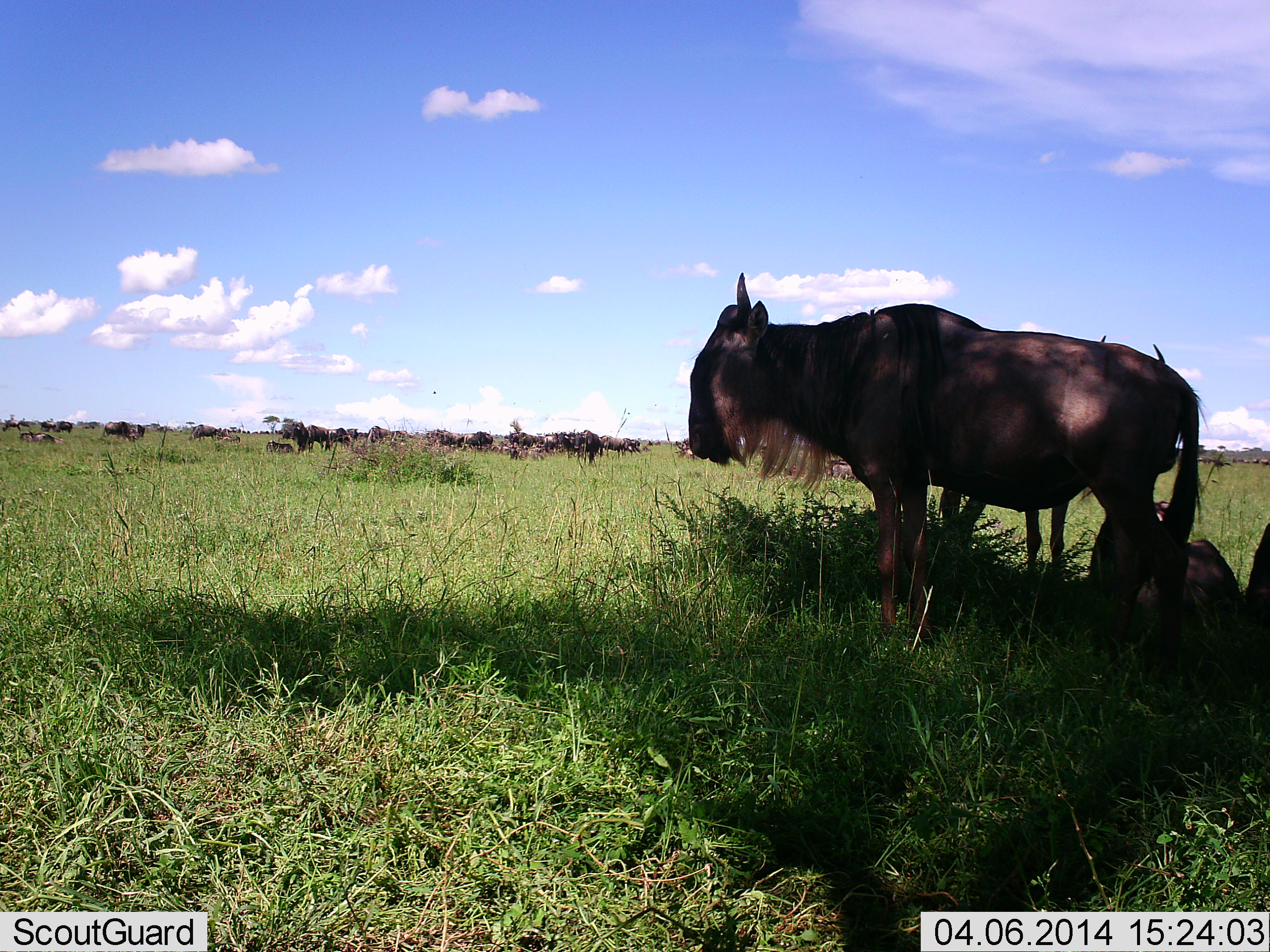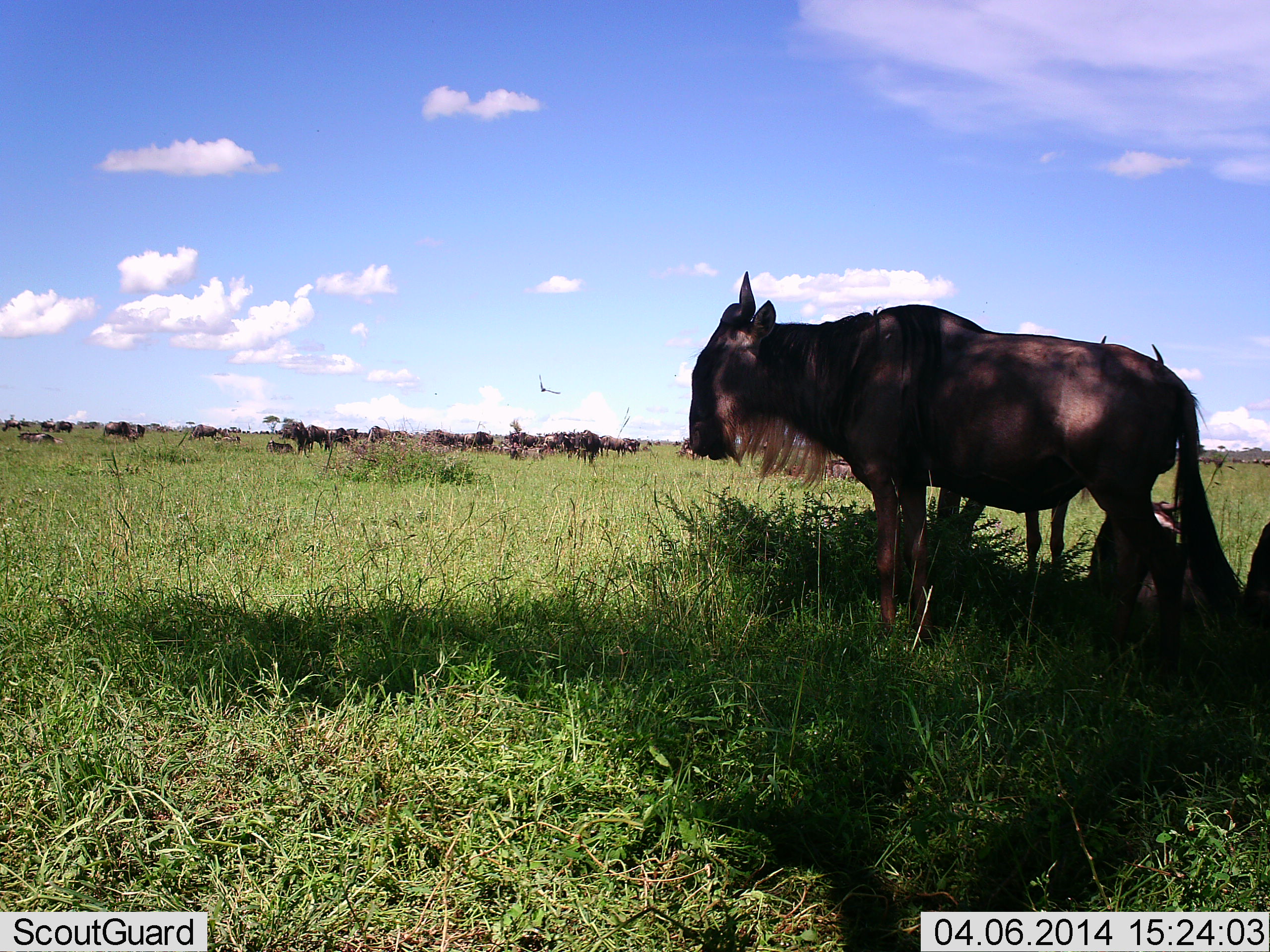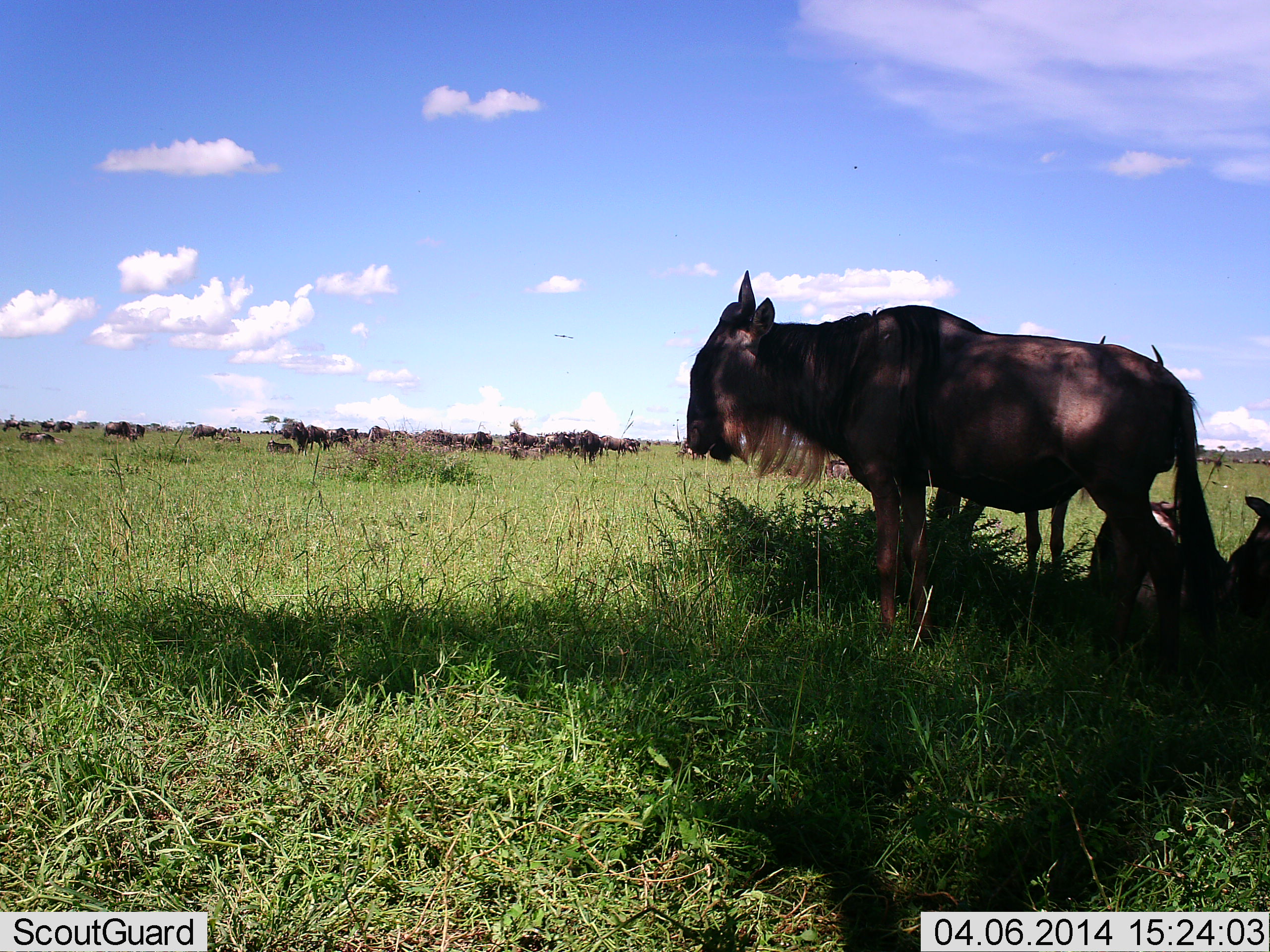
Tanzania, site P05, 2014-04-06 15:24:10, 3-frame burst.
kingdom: Animalia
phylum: Chordata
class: Mammalia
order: Artiodactyla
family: Bovidae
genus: Connochaetes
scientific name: Connochaetes taurinus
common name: blue wildebeest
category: wildebeest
Wildebeest (blue wildebeest) (Connochaetes taurinus), count 11-50. Behavior (volunteer vote fractions): standing 80%, resting 73%, moving 27%, interacting 0%. Young present (vote fraction): 0%. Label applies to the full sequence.